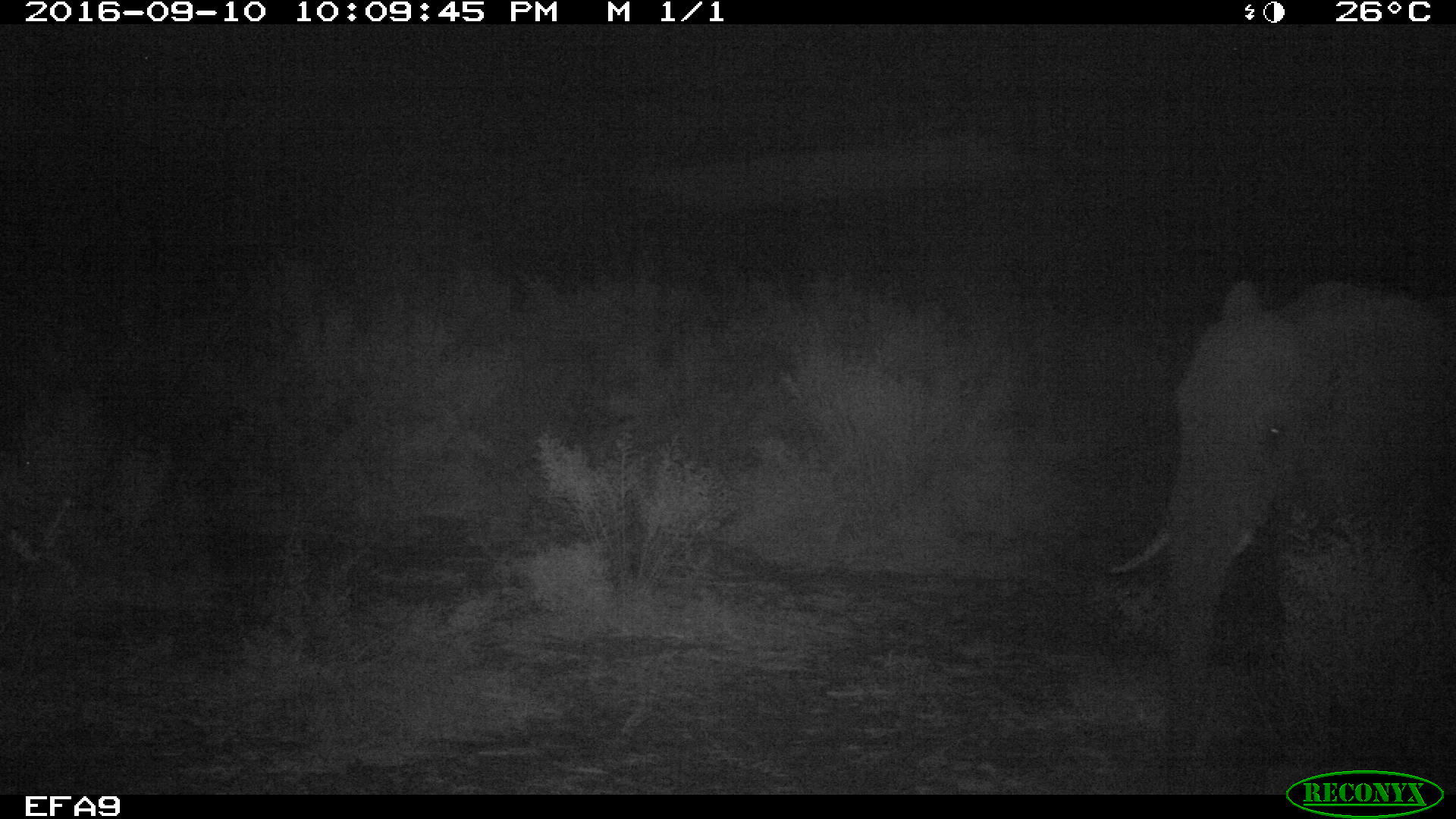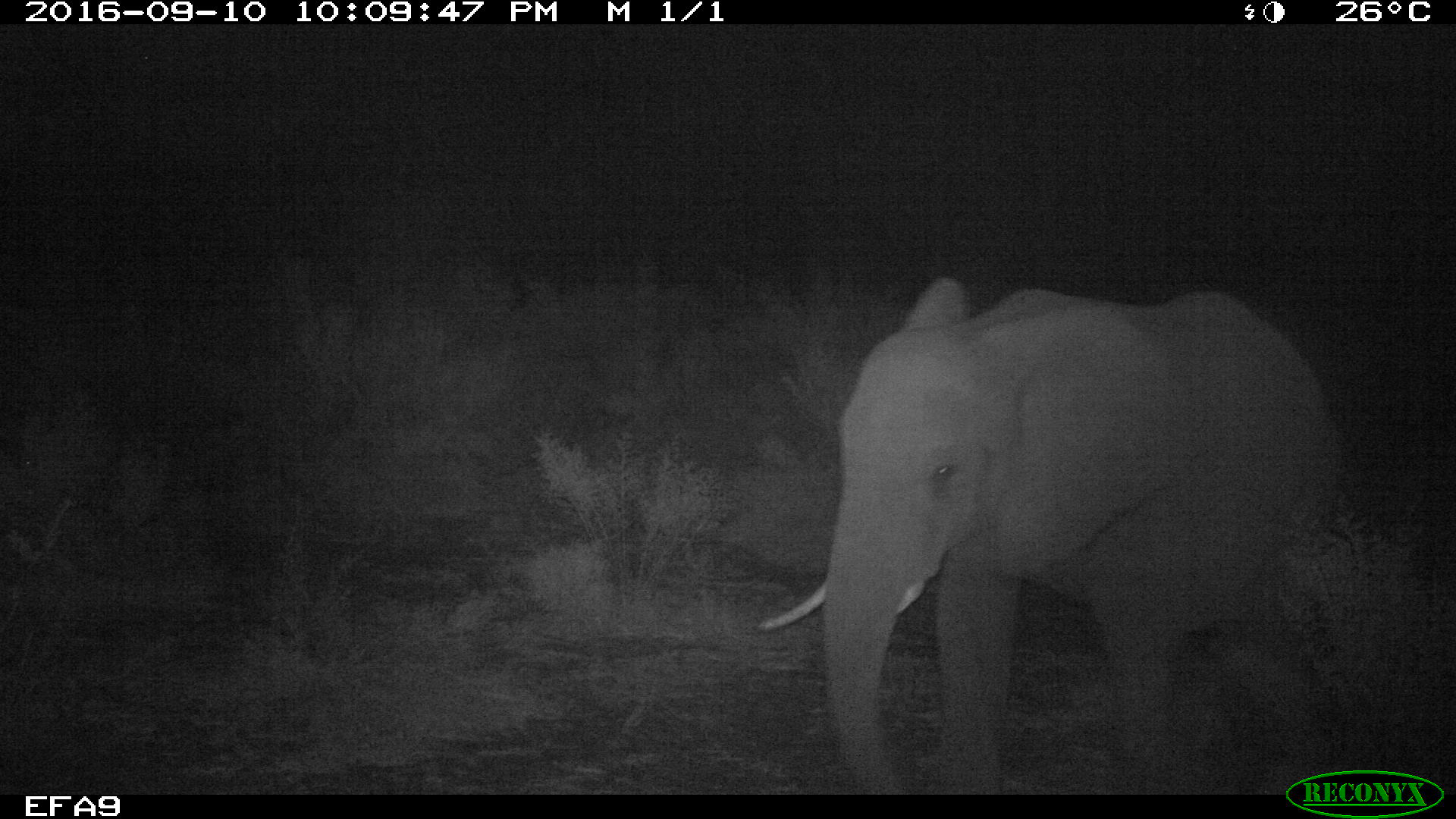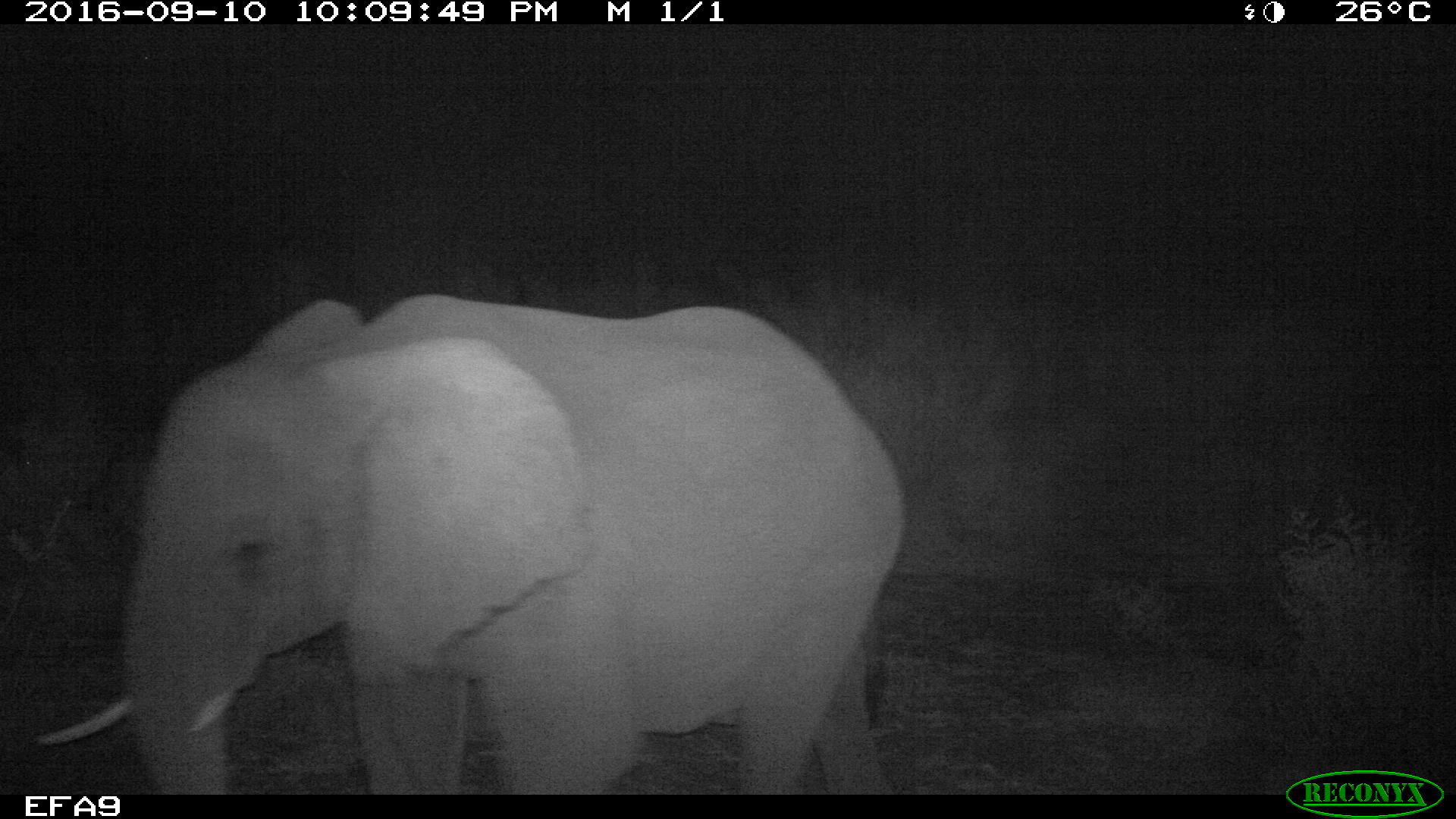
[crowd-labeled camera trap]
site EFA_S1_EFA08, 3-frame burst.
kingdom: Animalia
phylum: Chordata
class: Mammalia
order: Proboscidea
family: Elephantidae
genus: Loxodonta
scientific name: Loxodonta africana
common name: african bush elephant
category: elephant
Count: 1.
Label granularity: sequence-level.